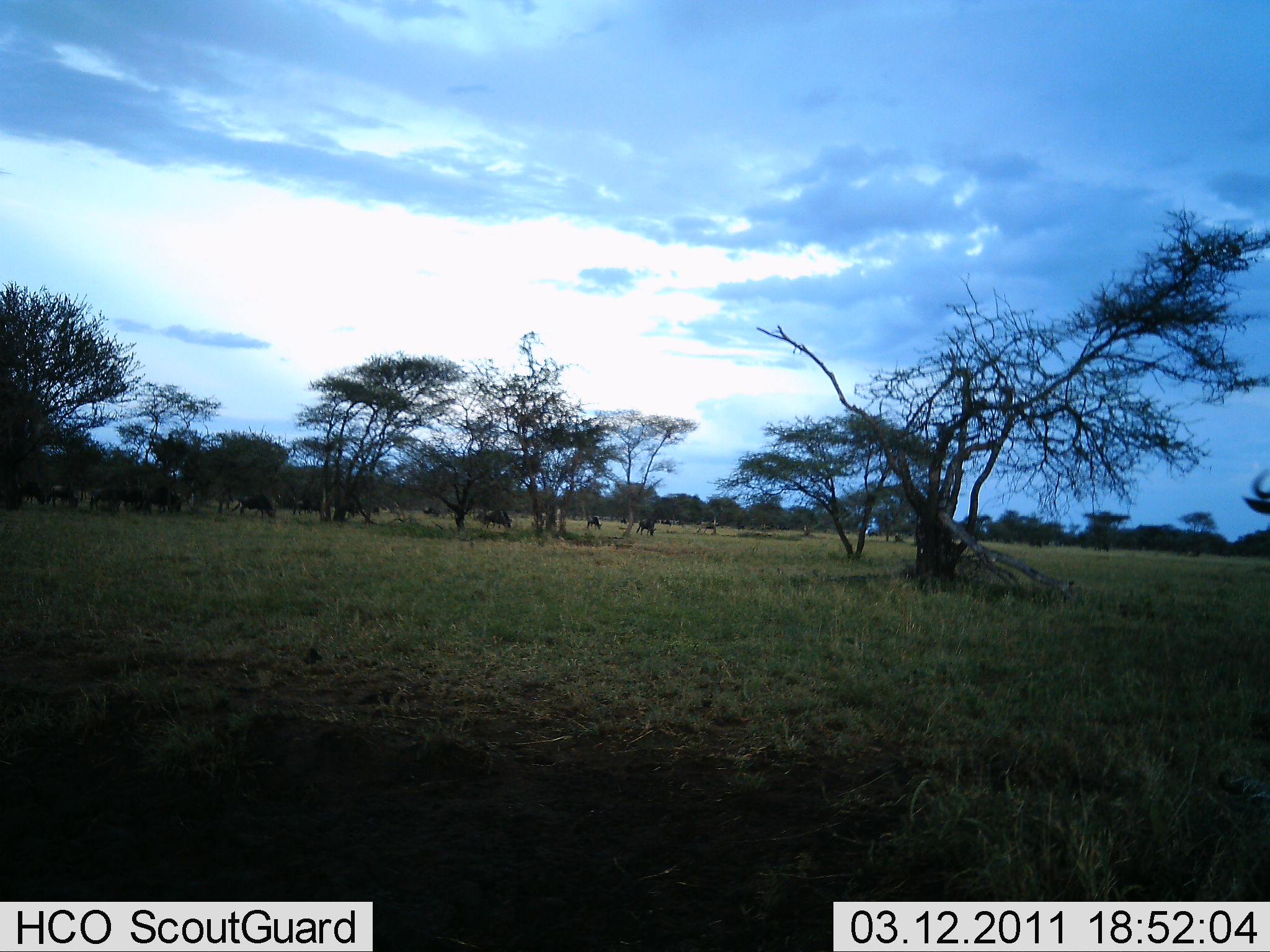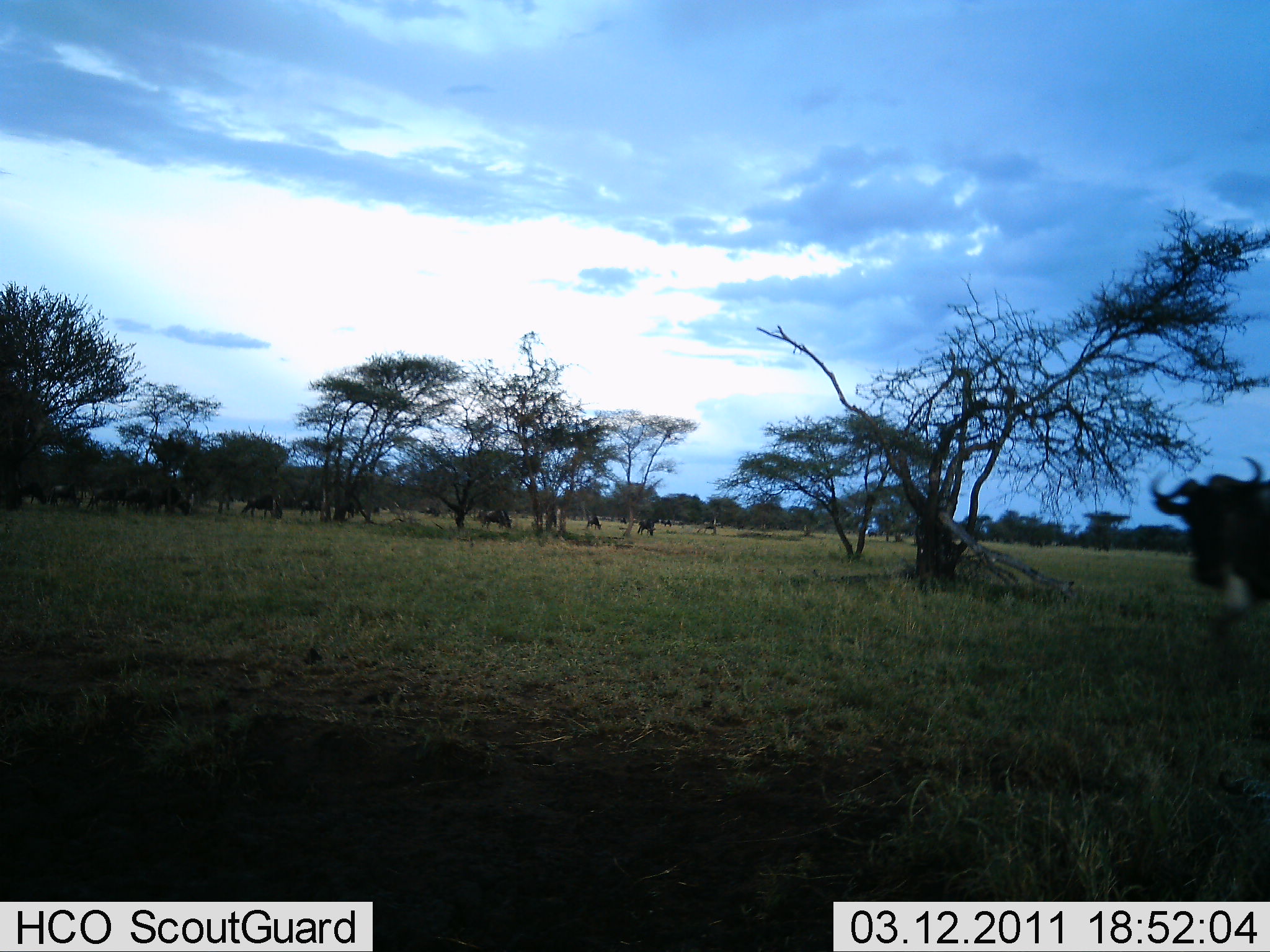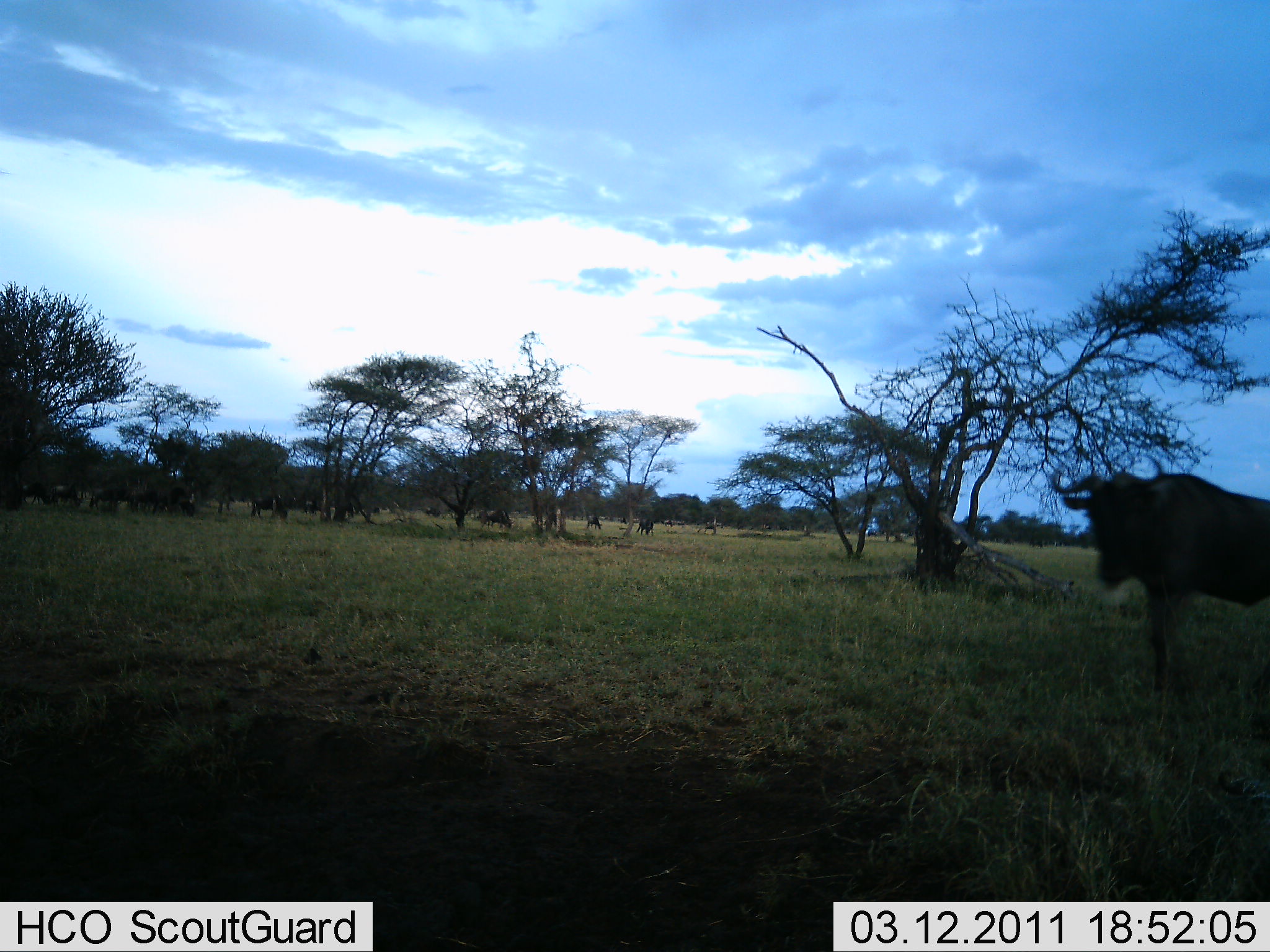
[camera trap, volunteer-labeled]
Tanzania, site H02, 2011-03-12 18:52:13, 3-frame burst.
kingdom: Animalia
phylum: Chordata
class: Mammalia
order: Artiodactyla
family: Bovidae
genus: Connochaetes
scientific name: Connochaetes taurinus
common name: blue wildebeest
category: wildebeest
Wildebeest (blue wildebeest) (Connochaetes taurinus), count 11-50. Behavior (volunteer vote fractions): standing 58%, resting 0%, moving 67%, interacting 8%. Young present (vote fraction): 0%. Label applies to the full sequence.